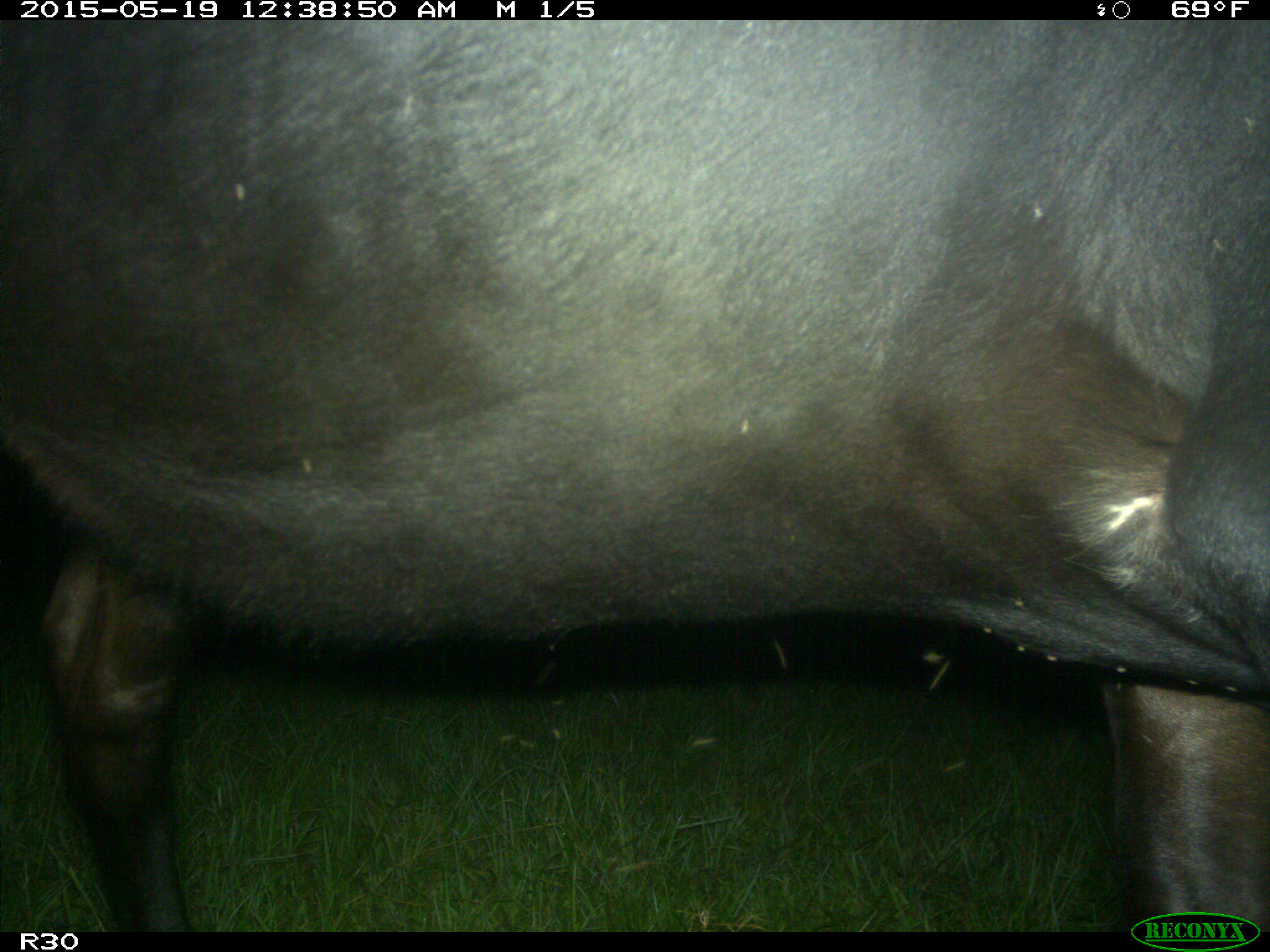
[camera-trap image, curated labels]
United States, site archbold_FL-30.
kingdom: Animalia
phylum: Chordata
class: Mammalia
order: Artiodactyla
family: Bovidae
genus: Bos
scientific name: Bos taurus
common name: domestic cow